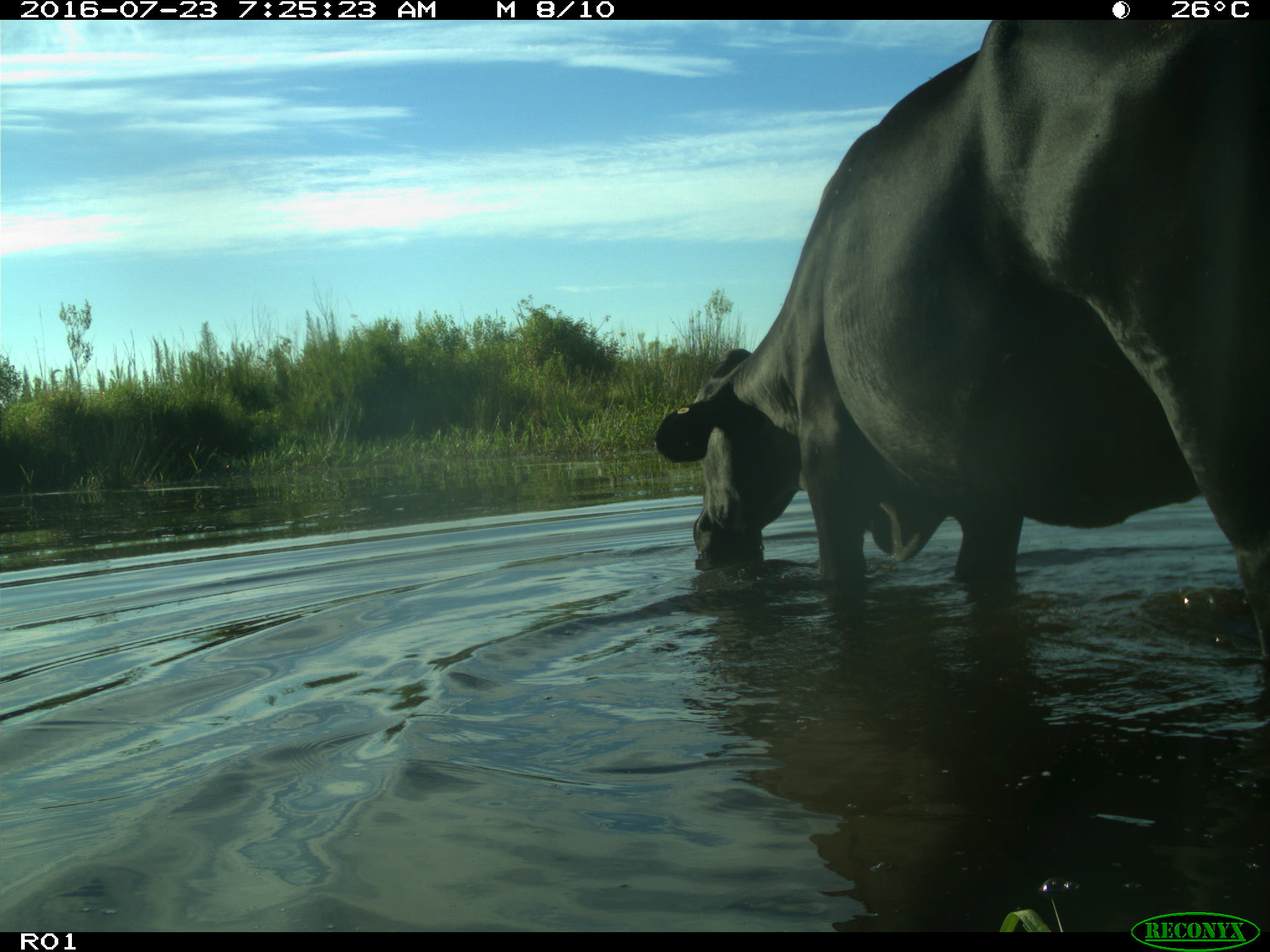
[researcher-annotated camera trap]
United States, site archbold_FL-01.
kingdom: Animalia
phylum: Chordata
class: Mammalia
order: Artiodactyla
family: Bovidae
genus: Bos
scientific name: Bos taurus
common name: domestic cow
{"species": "Bos taurus (domestic cow)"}